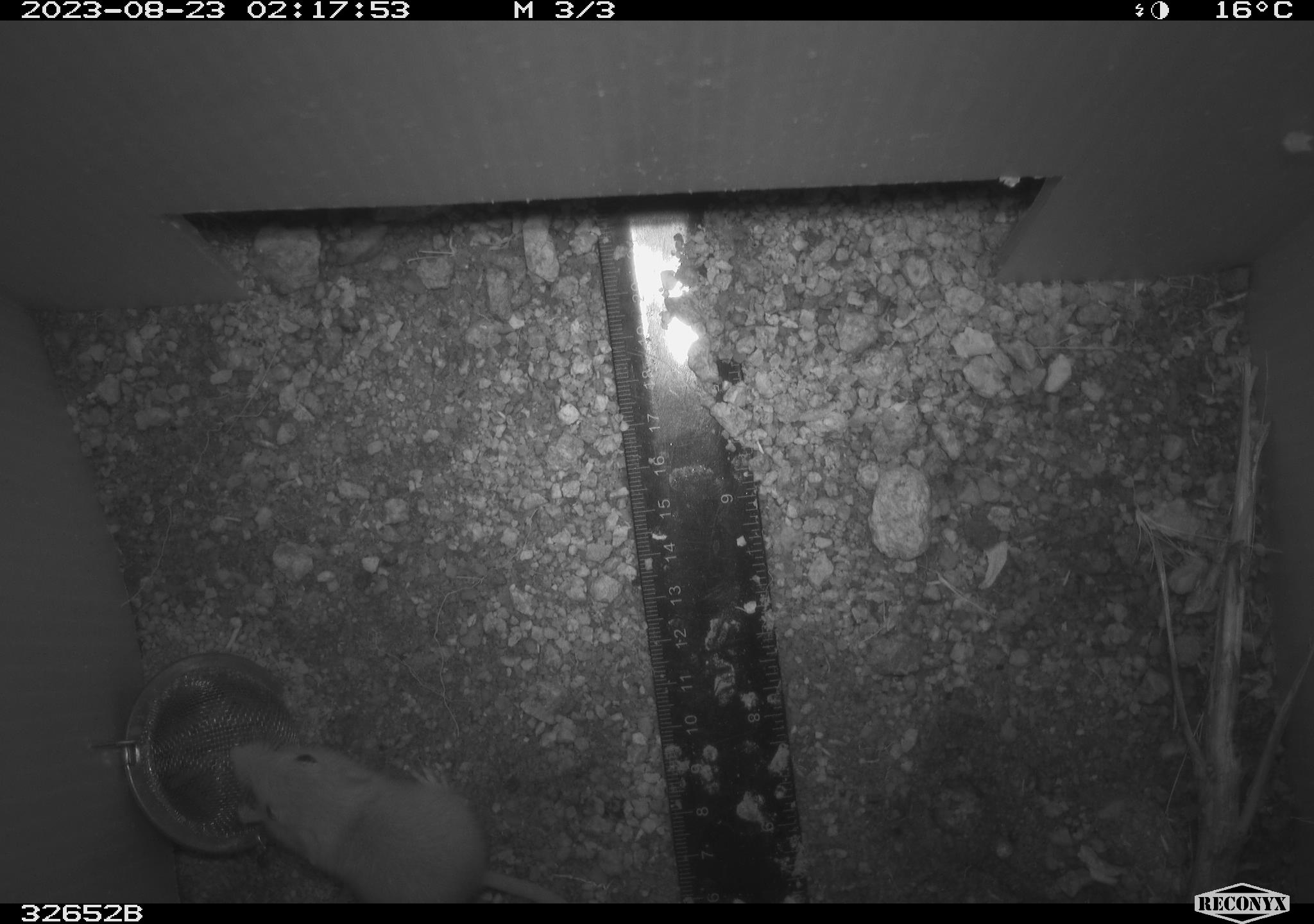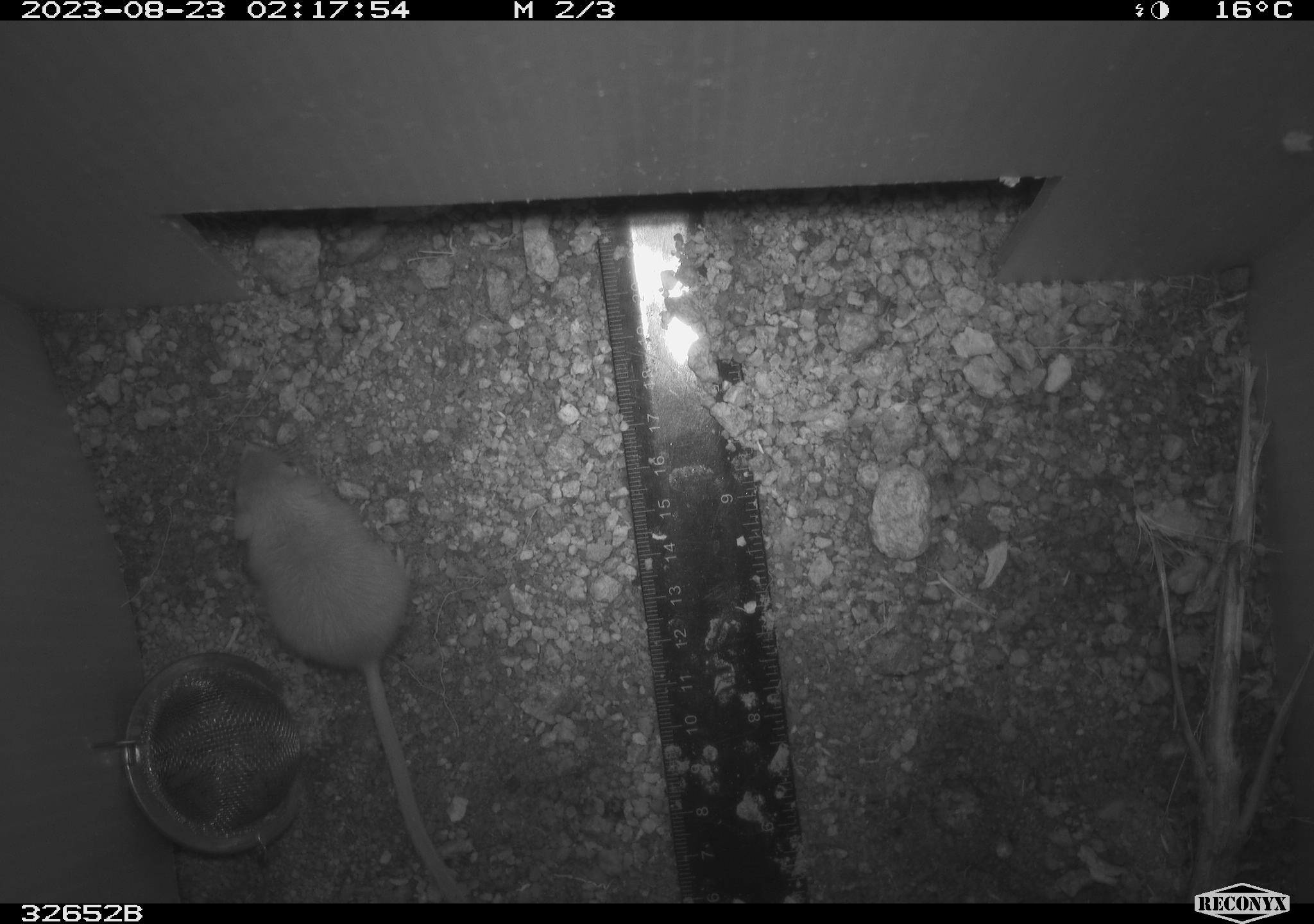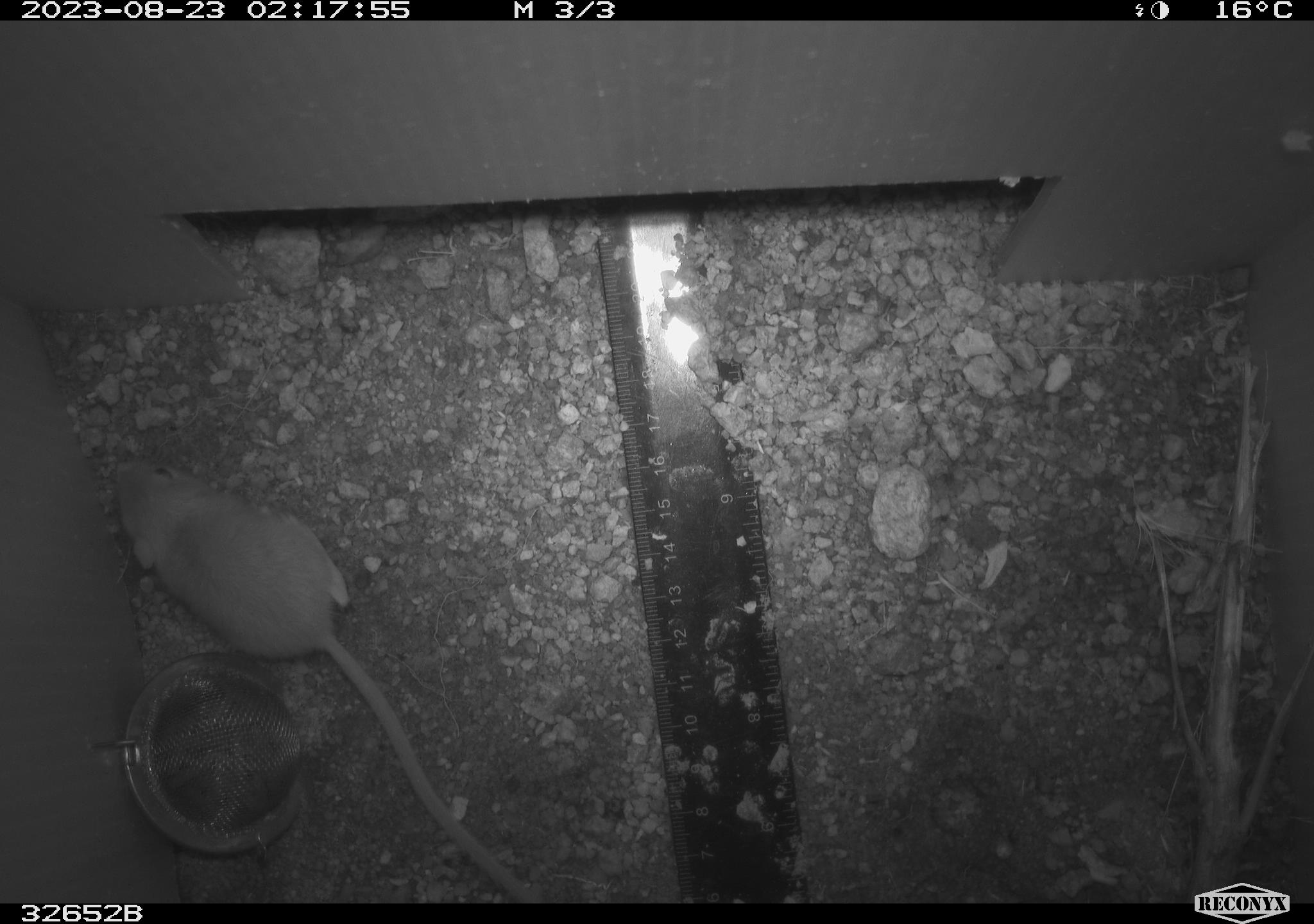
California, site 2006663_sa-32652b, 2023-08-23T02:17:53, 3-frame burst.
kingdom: Animalia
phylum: Chordata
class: Mammalia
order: Rodentia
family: Heteromyidae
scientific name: Heteromyidae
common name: kangaroo rats and pocket mice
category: heteromyidae family